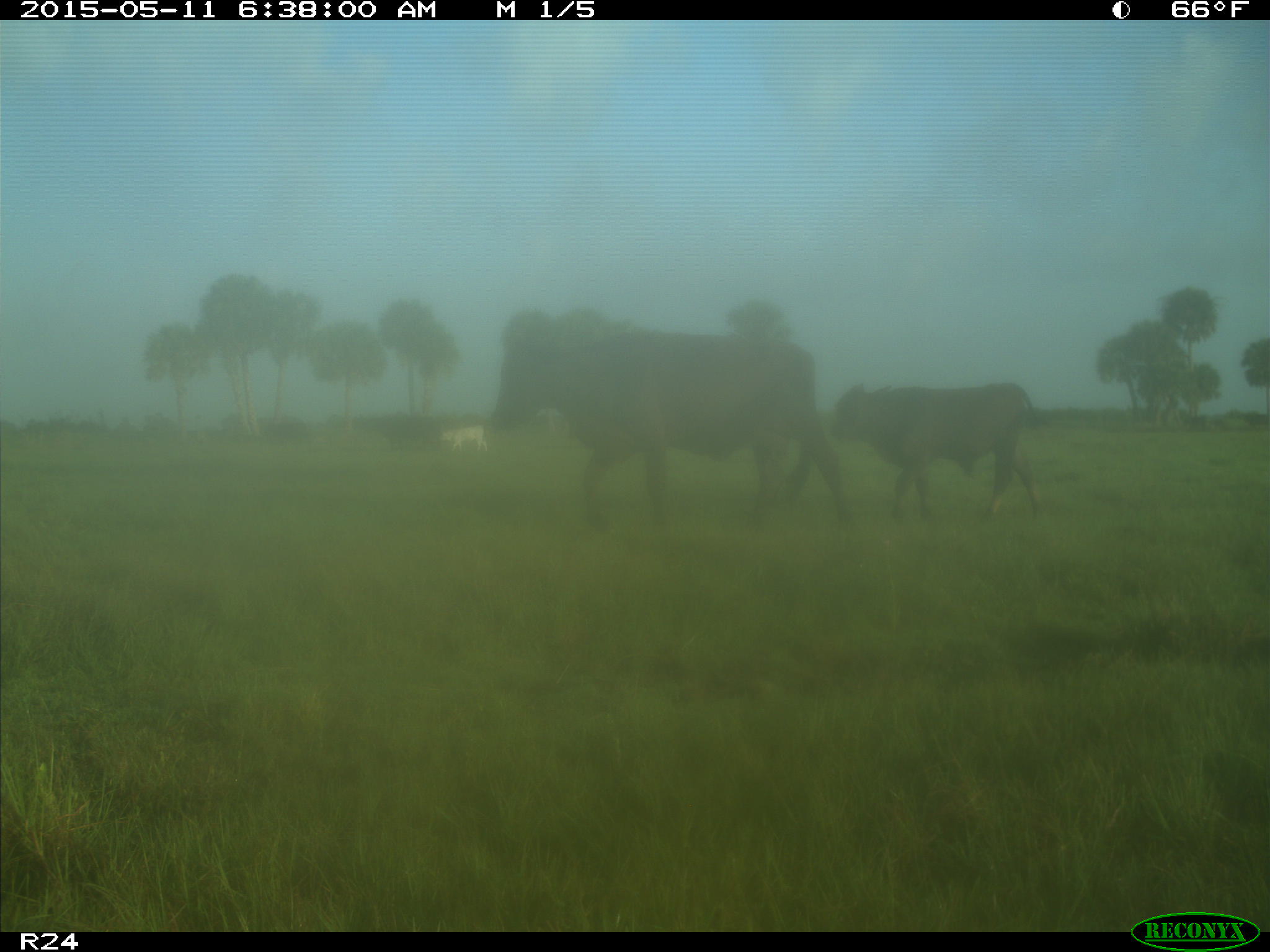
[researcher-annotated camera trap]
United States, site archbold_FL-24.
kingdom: Animalia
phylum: Chordata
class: Mammalia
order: Artiodactyla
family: Bovidae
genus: Bos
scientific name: Bos taurus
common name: domestic cow